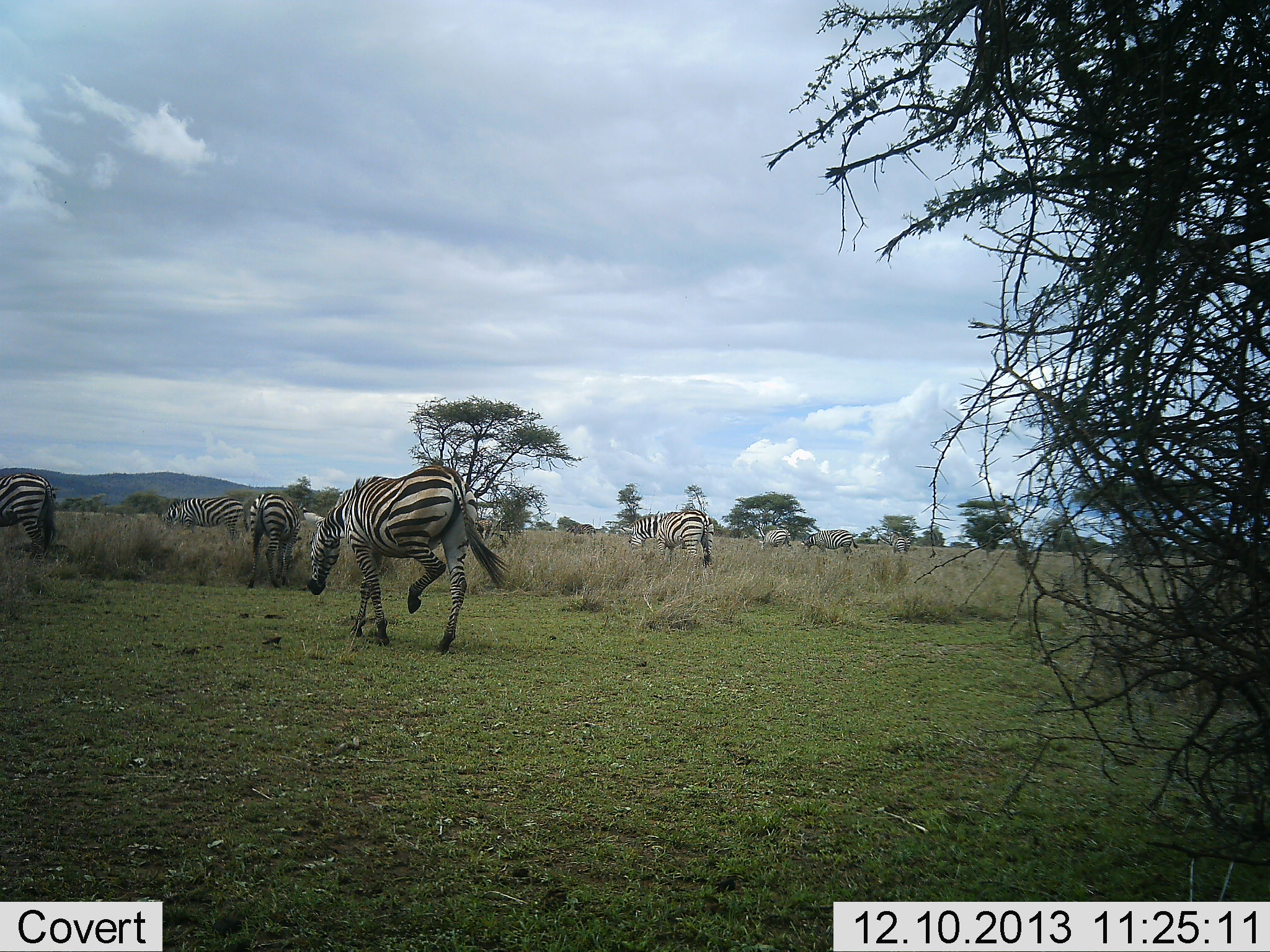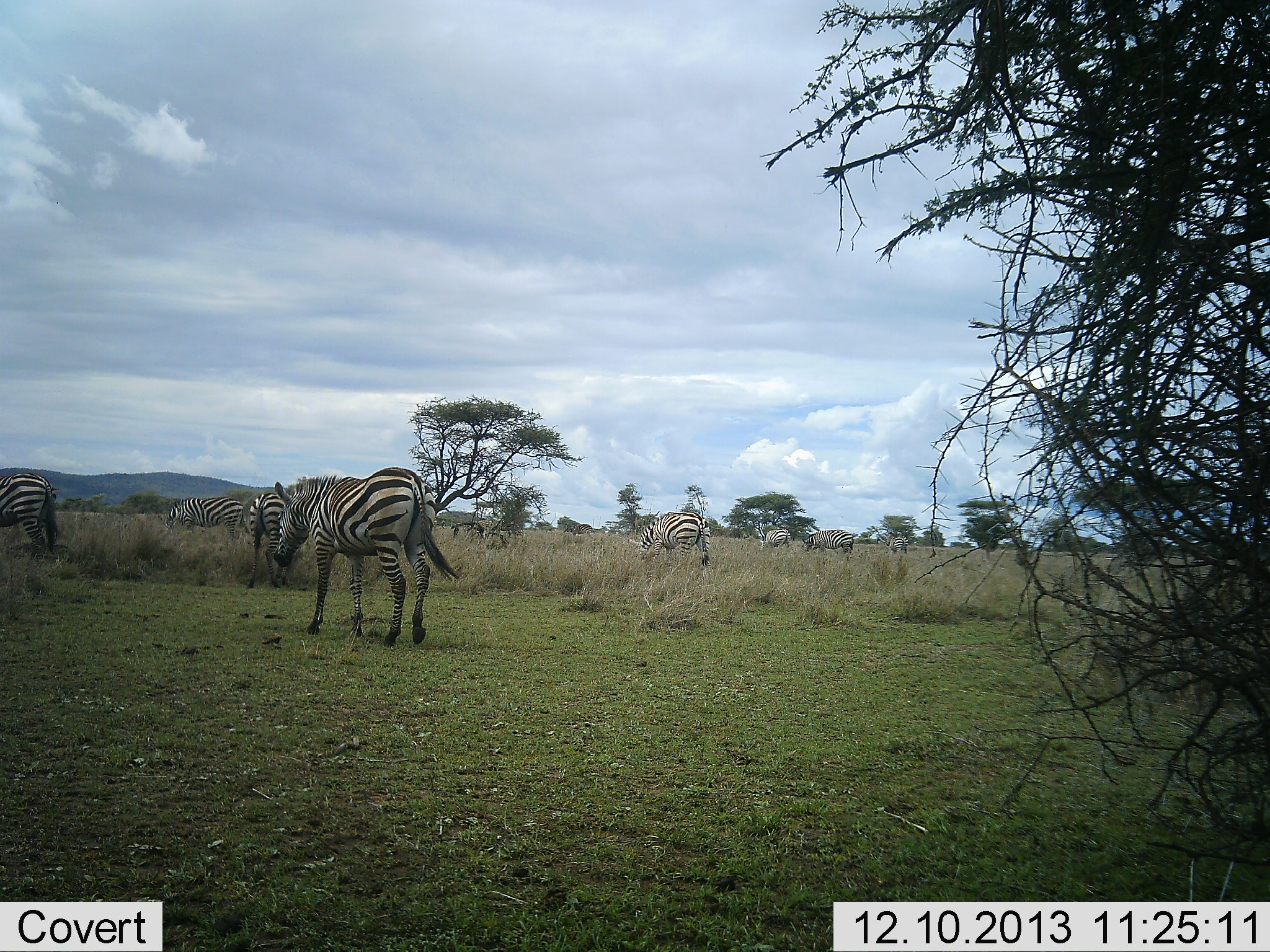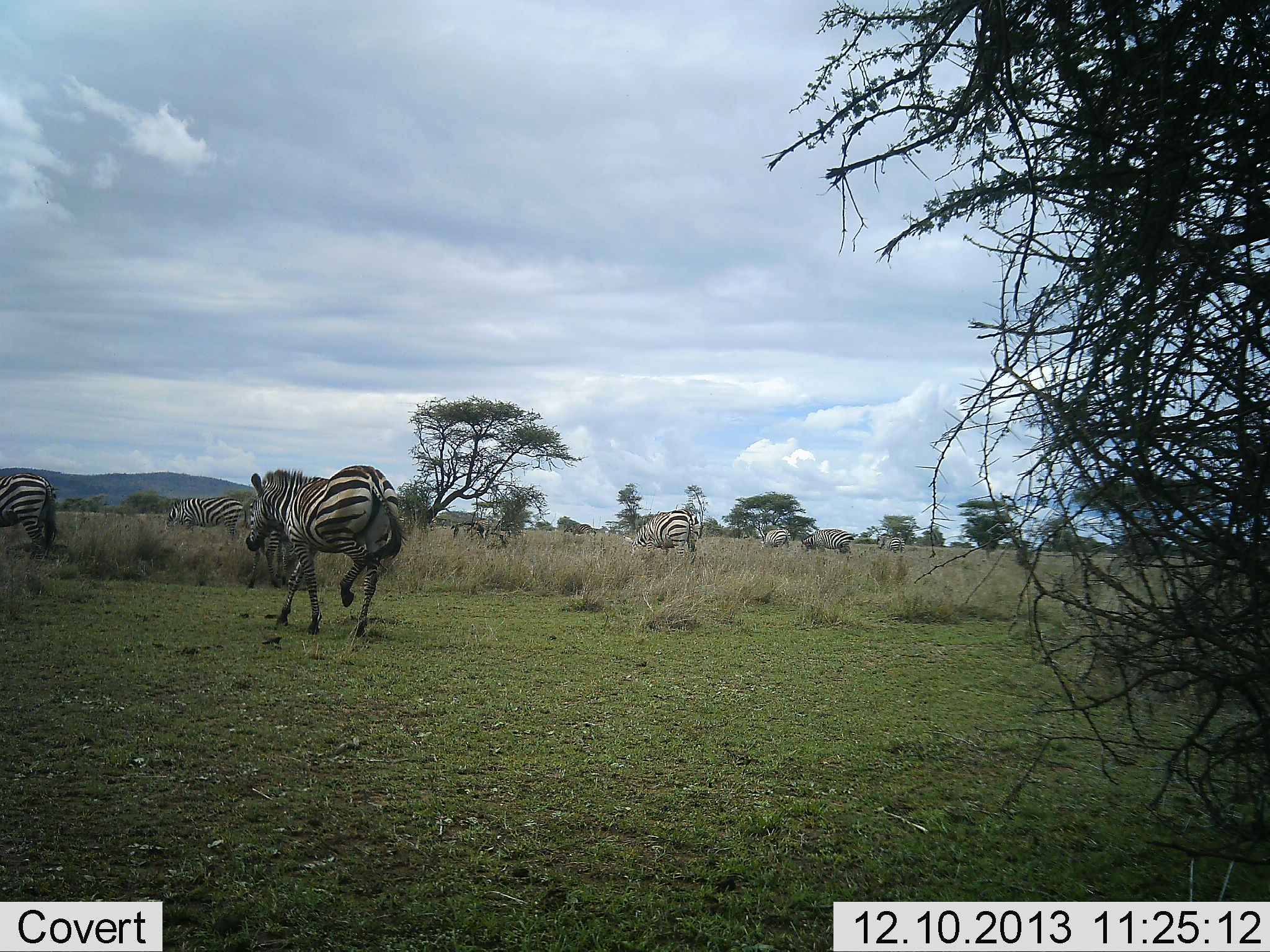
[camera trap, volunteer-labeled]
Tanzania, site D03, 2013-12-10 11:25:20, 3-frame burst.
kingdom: Animalia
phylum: Chordata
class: Mammalia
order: Perissodactyla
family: Equidae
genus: Equus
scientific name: Equus quagga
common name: plains zebra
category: zebra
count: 9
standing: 36%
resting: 9%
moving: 73%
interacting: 9%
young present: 0%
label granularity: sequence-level